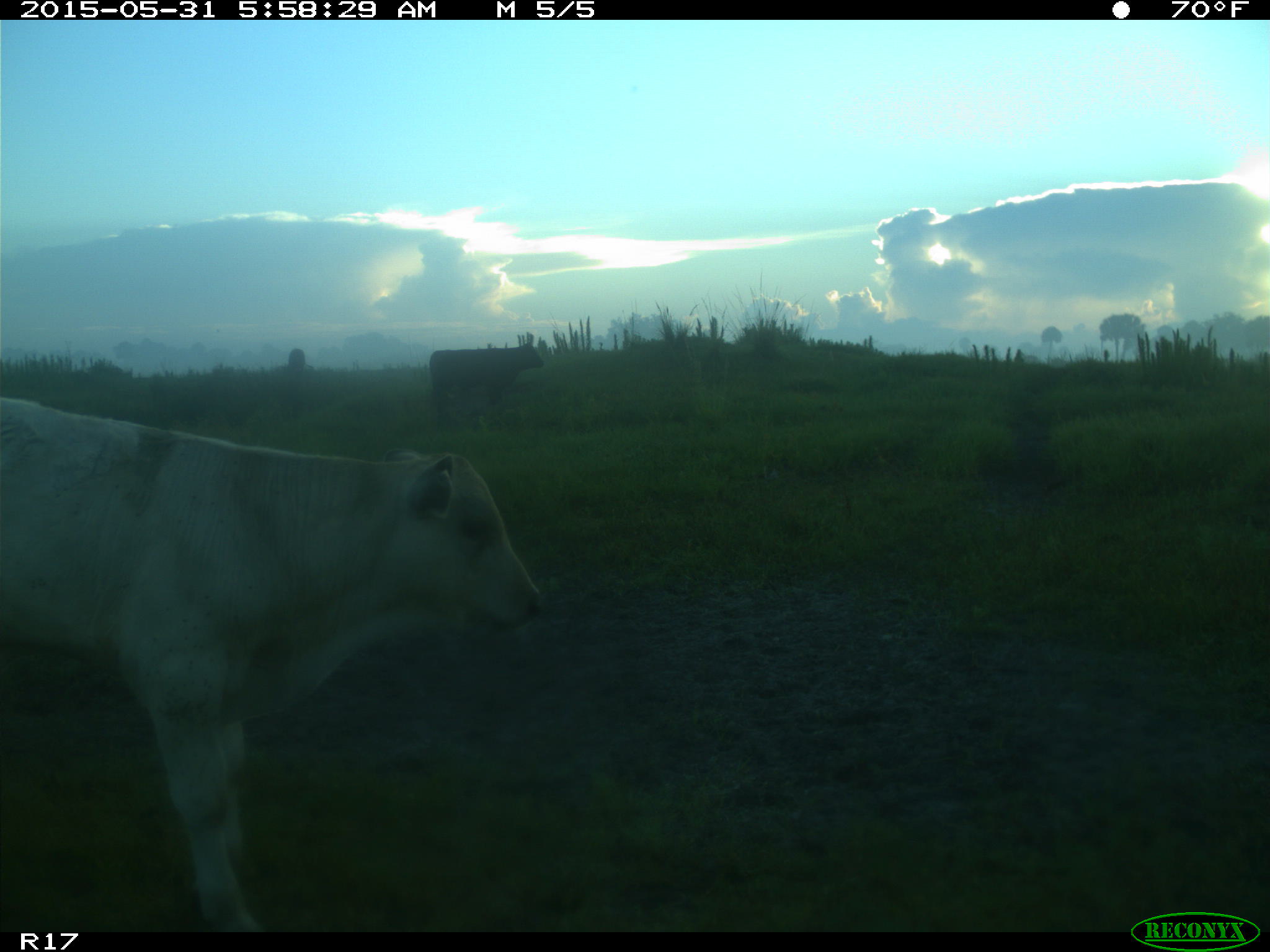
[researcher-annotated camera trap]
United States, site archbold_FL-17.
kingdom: Animalia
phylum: Chordata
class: Mammalia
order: Artiodactyla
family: Bovidae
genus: Bos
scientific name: Bos taurus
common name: domestic cow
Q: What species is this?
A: Bos taurus (domestic cow).